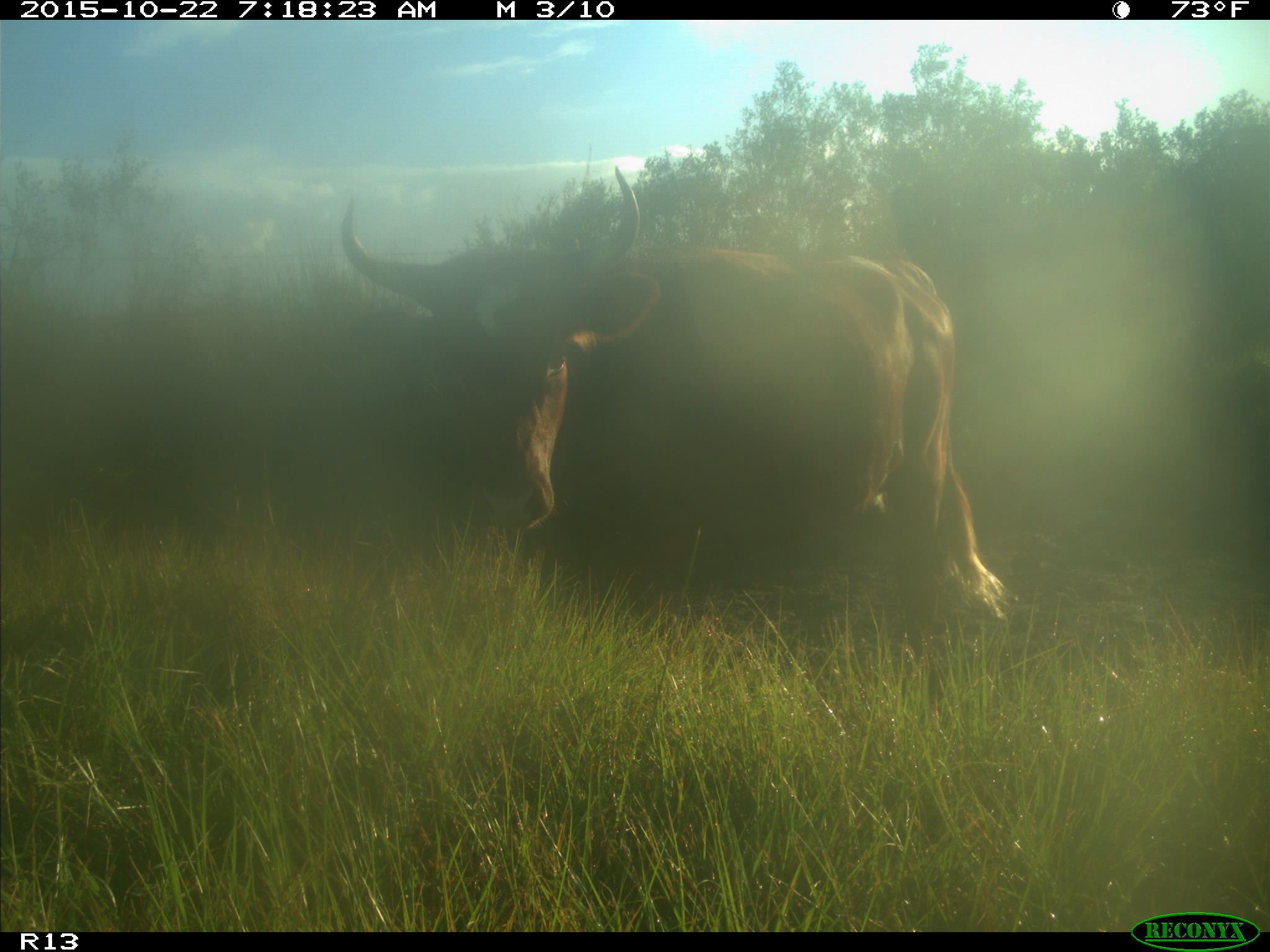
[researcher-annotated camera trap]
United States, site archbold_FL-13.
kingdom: Animalia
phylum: Chordata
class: Mammalia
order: Artiodactyla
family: Bovidae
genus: Bos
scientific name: Bos taurus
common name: domestic cow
Bos taurus (domestic cow).